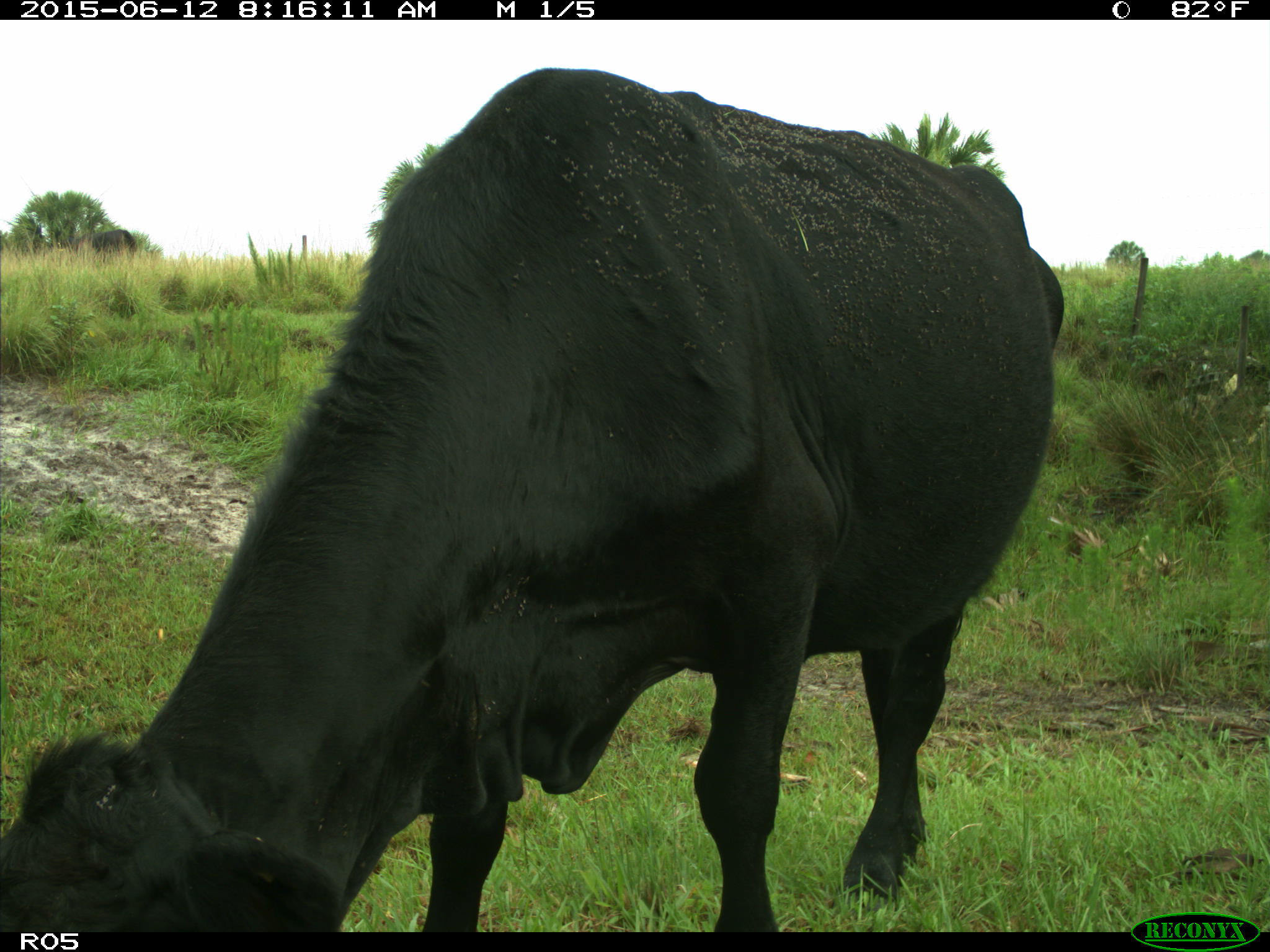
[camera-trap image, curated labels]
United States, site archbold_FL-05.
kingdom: Animalia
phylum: Chordata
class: Mammalia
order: Artiodactyla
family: Bovidae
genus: Bos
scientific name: Bos taurus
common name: domestic cow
Bos taurus (domestic cow).